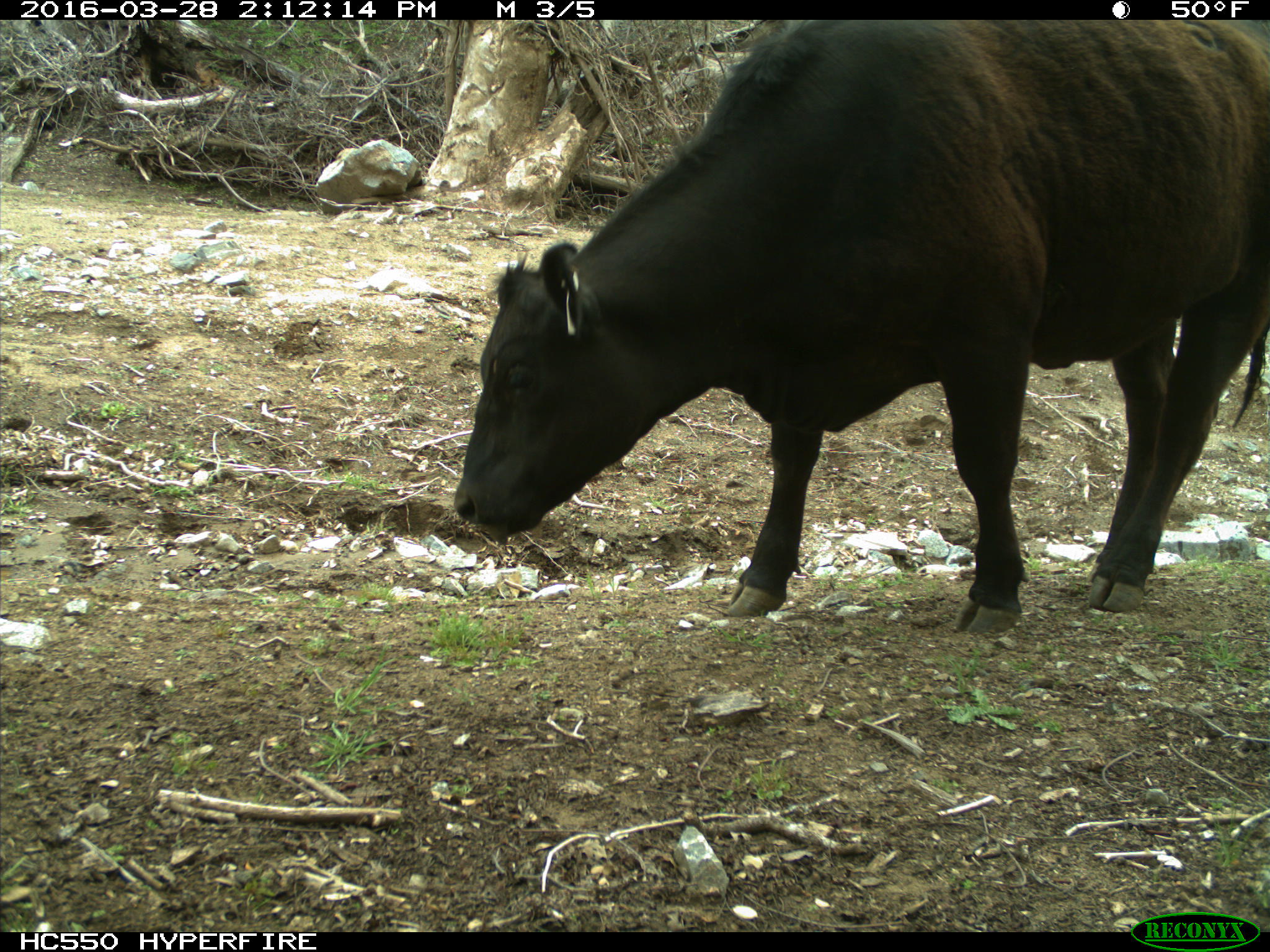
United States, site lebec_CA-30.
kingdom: Animalia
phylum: Chordata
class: Mammalia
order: Artiodactyla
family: Bovidae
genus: Bos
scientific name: Bos taurus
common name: domestic cow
Bos taurus (domestic cow).